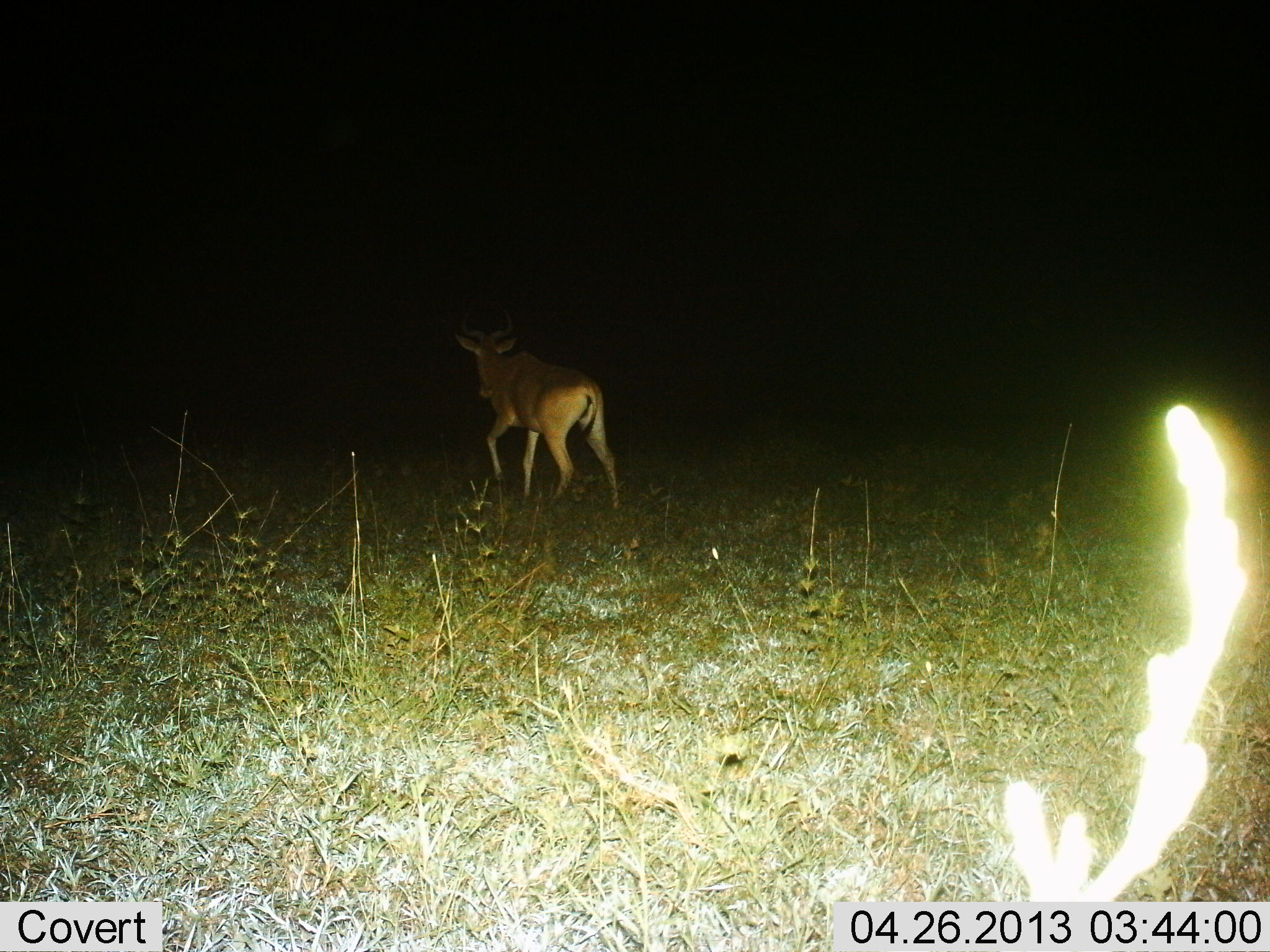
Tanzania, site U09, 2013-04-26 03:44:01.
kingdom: Animalia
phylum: Chordata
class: Mammalia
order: Artiodactyla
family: Bovidae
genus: Alcelaphus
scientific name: Alcelaphus buselaphus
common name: hartebeest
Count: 1.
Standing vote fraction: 0%.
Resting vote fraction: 0%.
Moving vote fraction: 100%.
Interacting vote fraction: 0%.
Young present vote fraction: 0%.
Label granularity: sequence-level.